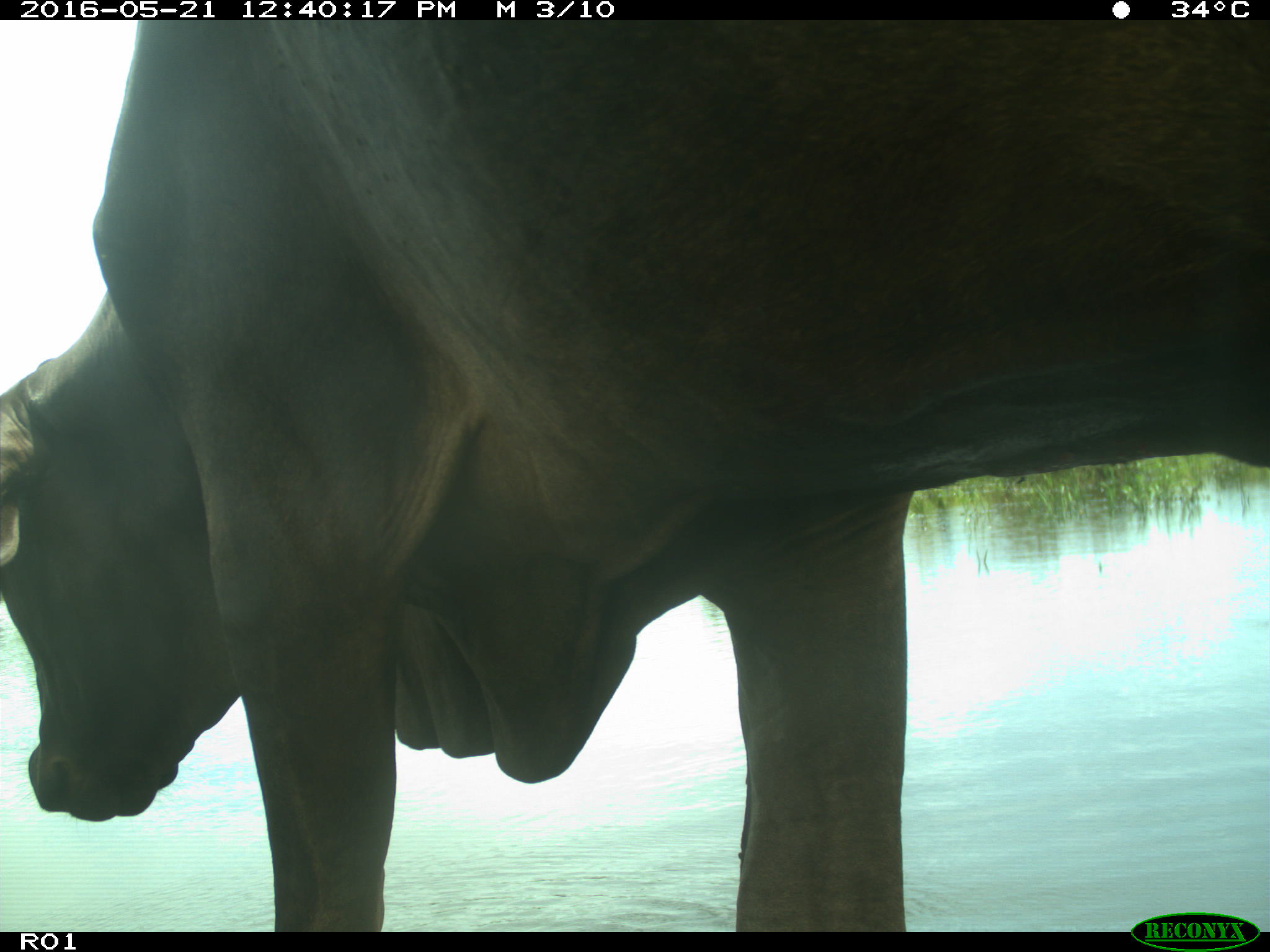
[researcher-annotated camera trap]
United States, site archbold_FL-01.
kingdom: Animalia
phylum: Chordata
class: Mammalia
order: Artiodactyla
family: Bovidae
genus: Bos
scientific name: Bos taurus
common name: domestic cow